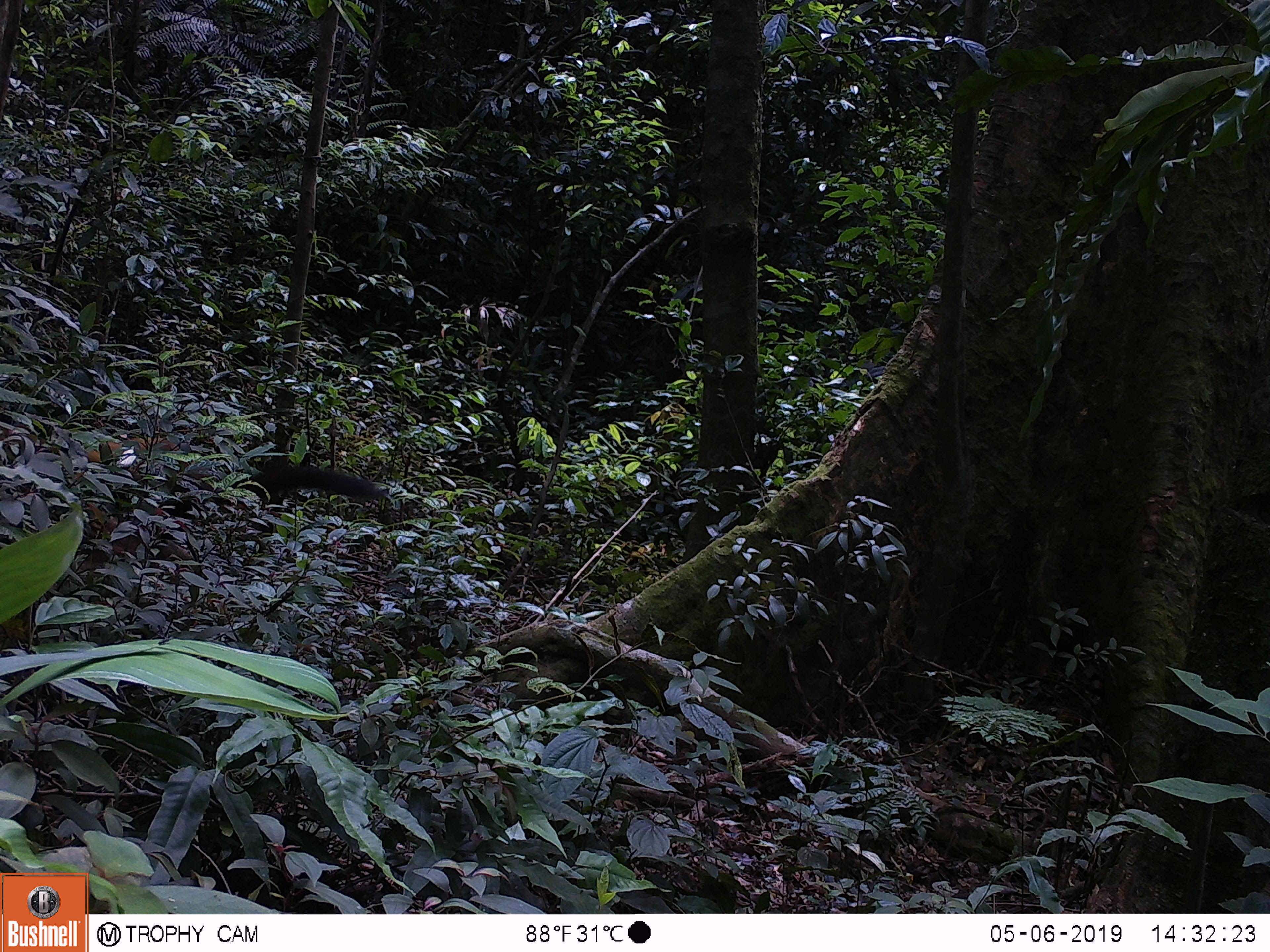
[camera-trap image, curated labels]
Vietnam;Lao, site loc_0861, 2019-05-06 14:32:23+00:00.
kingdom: Animalia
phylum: Chordata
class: Mammalia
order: Carnivora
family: Mustelidae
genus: Martes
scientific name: Martes flavigula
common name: yellow-throated marten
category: yellow throated marten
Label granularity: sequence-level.